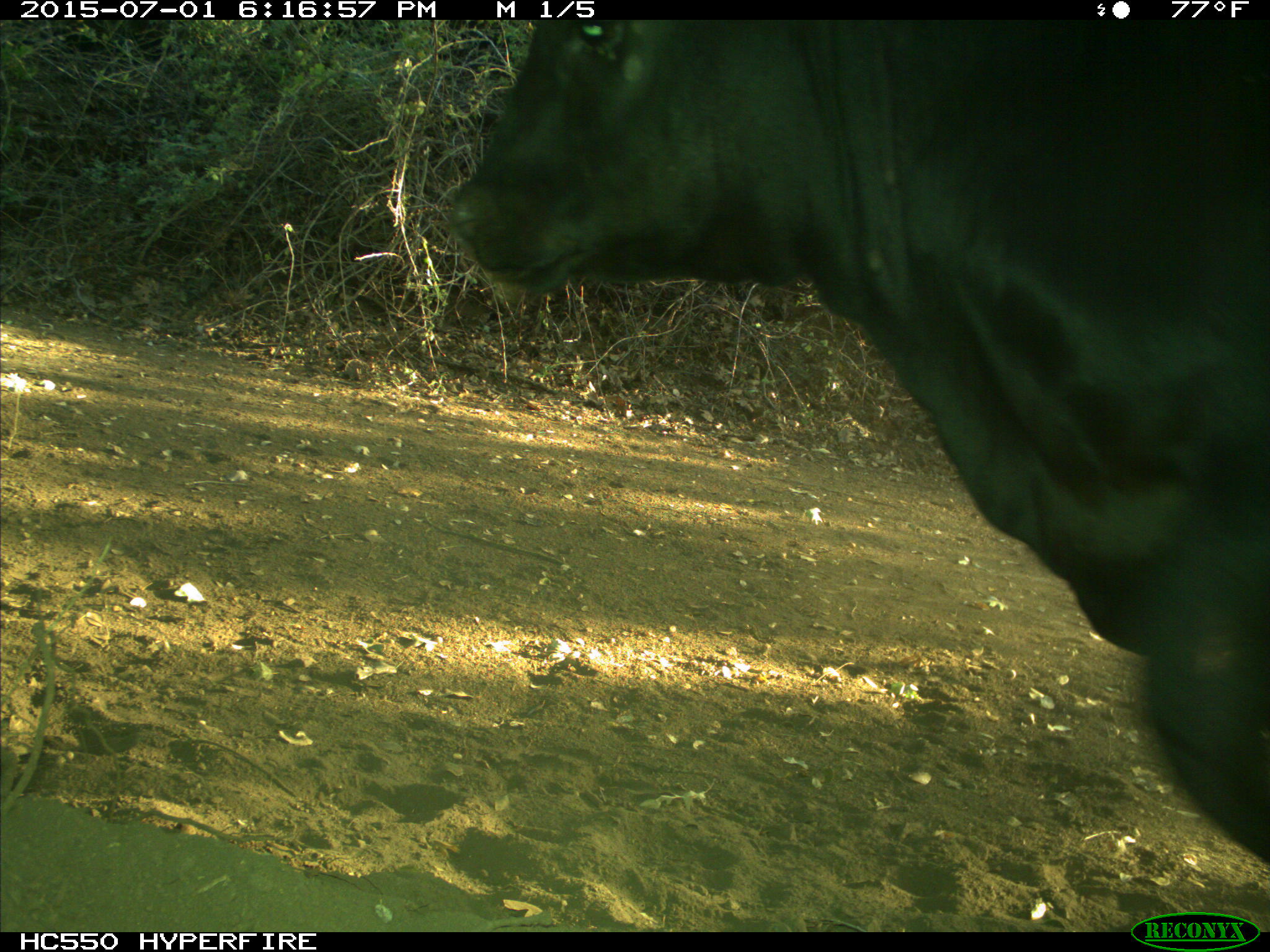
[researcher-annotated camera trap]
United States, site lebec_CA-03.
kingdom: Animalia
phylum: Chordata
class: Mammalia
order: Artiodactyla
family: Bovidae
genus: Bos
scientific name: Bos taurus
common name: domestic cow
Bos taurus (domestic cow).